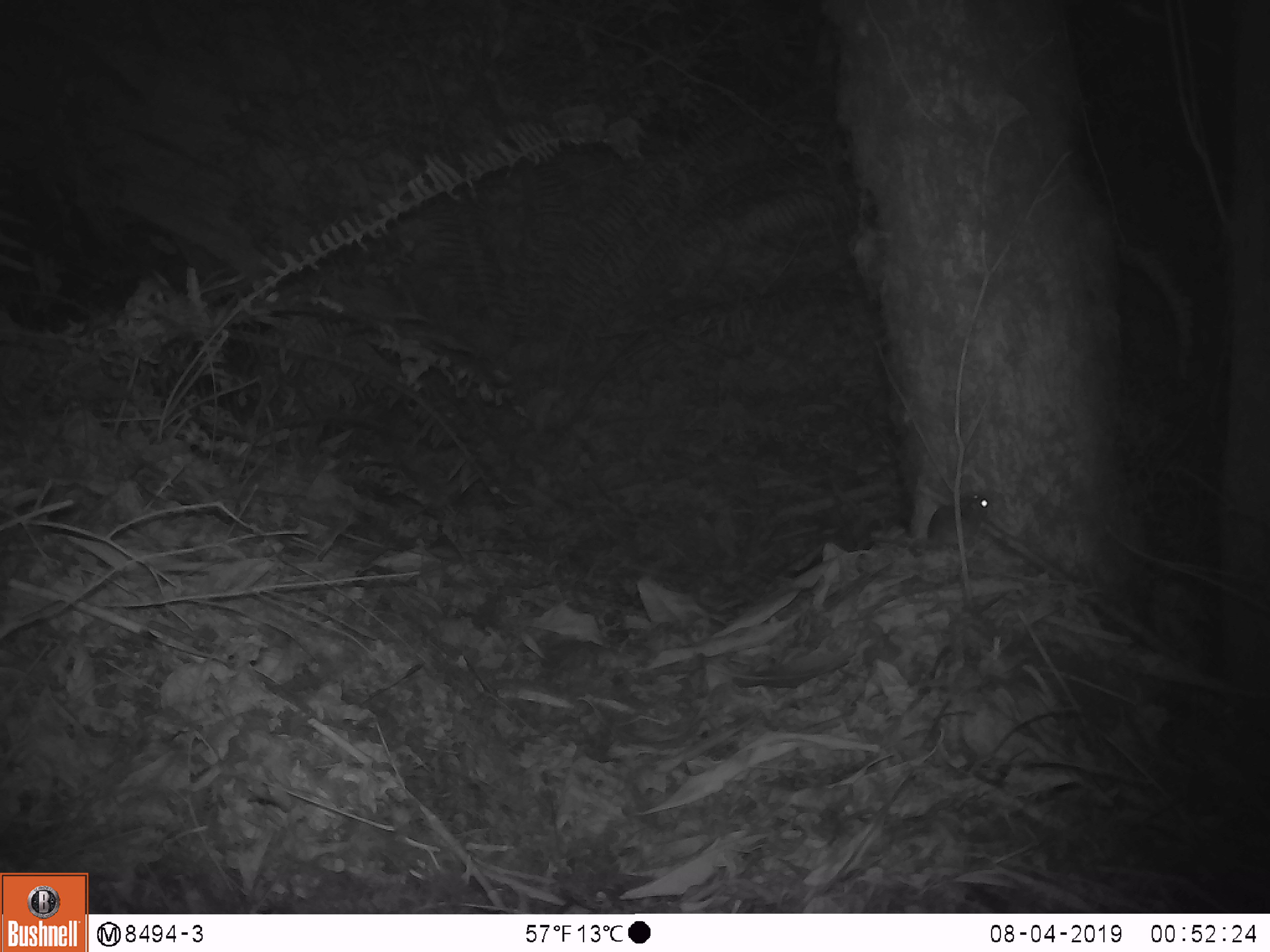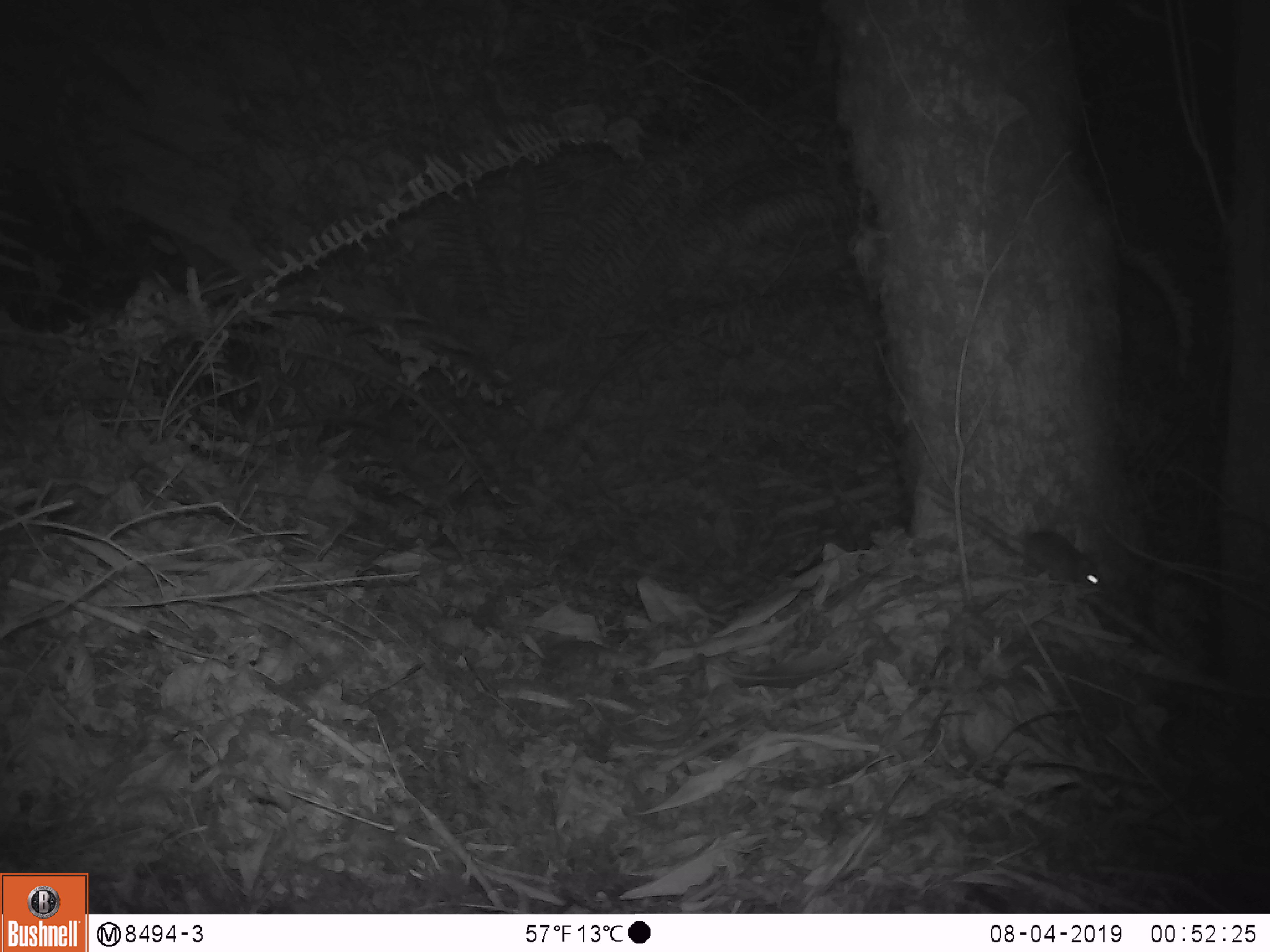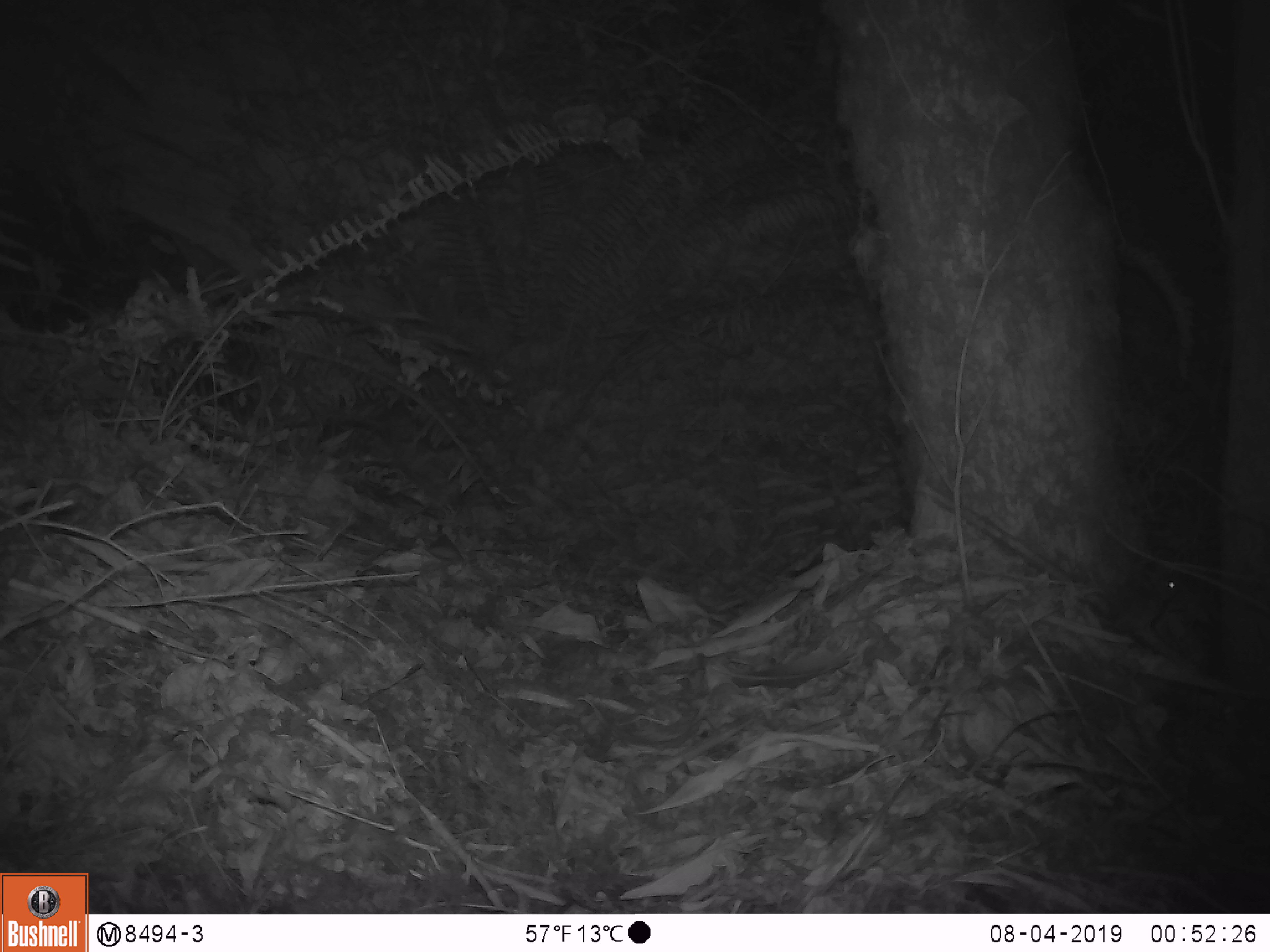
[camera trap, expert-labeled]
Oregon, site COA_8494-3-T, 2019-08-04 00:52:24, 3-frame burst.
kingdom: Animalia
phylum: Chordata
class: Mammalia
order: Rodentia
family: Cricetidae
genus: Neotoma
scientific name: Neotoma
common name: woodrats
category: neotoma species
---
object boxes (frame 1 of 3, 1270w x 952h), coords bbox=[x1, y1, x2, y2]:
neotoma species: bbox=[887, 481, 1007, 561]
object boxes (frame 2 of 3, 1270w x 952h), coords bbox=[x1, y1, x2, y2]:
neotoma species: bbox=[980, 507, 1121, 596]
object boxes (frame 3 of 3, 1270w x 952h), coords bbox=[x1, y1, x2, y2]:
neotoma species: bbox=[1127, 548, 1219, 668]